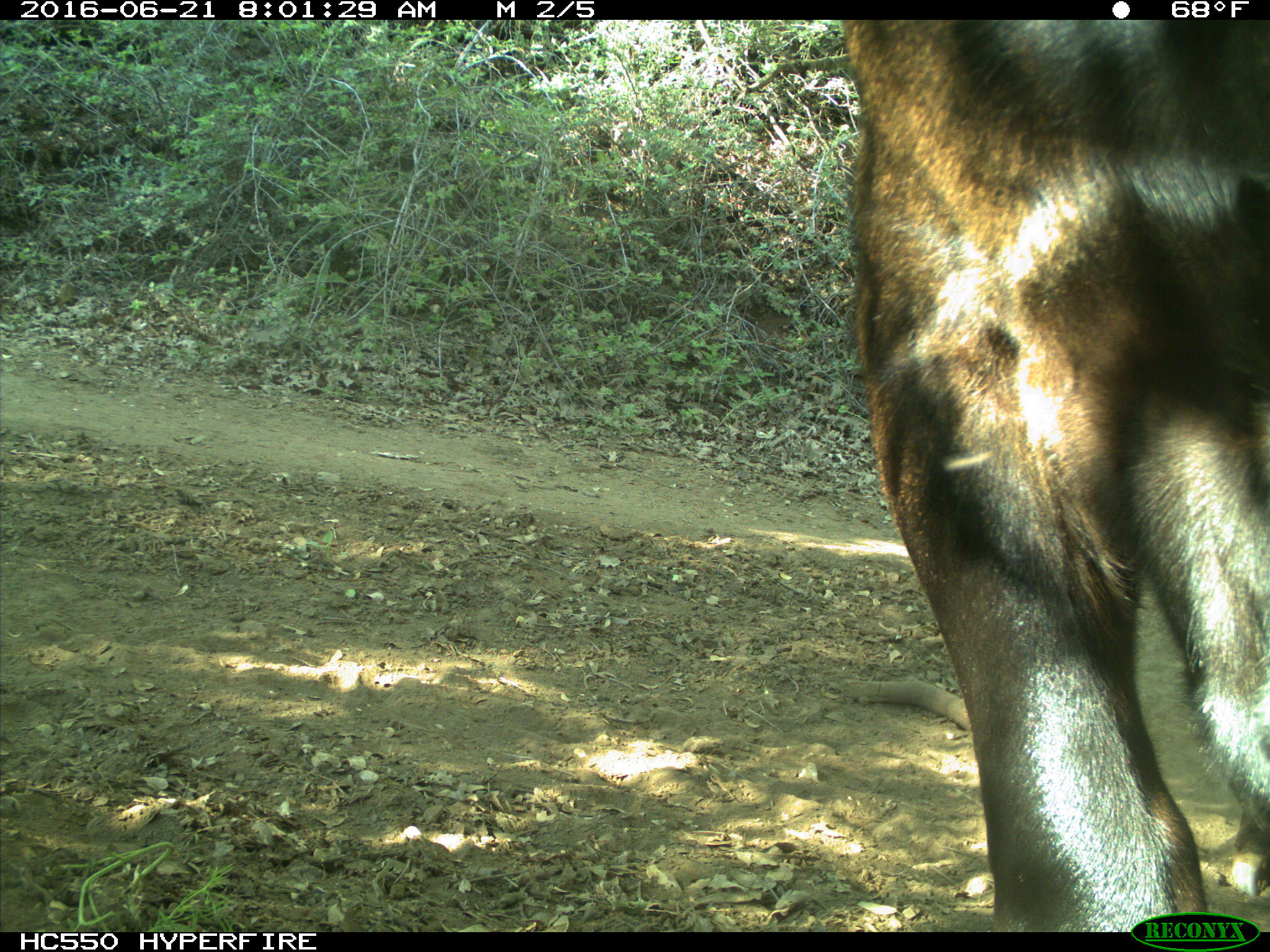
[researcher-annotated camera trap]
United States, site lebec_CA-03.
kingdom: Animalia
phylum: Chordata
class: Mammalia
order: Artiodactyla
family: Bovidae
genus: Bos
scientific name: Bos taurus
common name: domestic cow